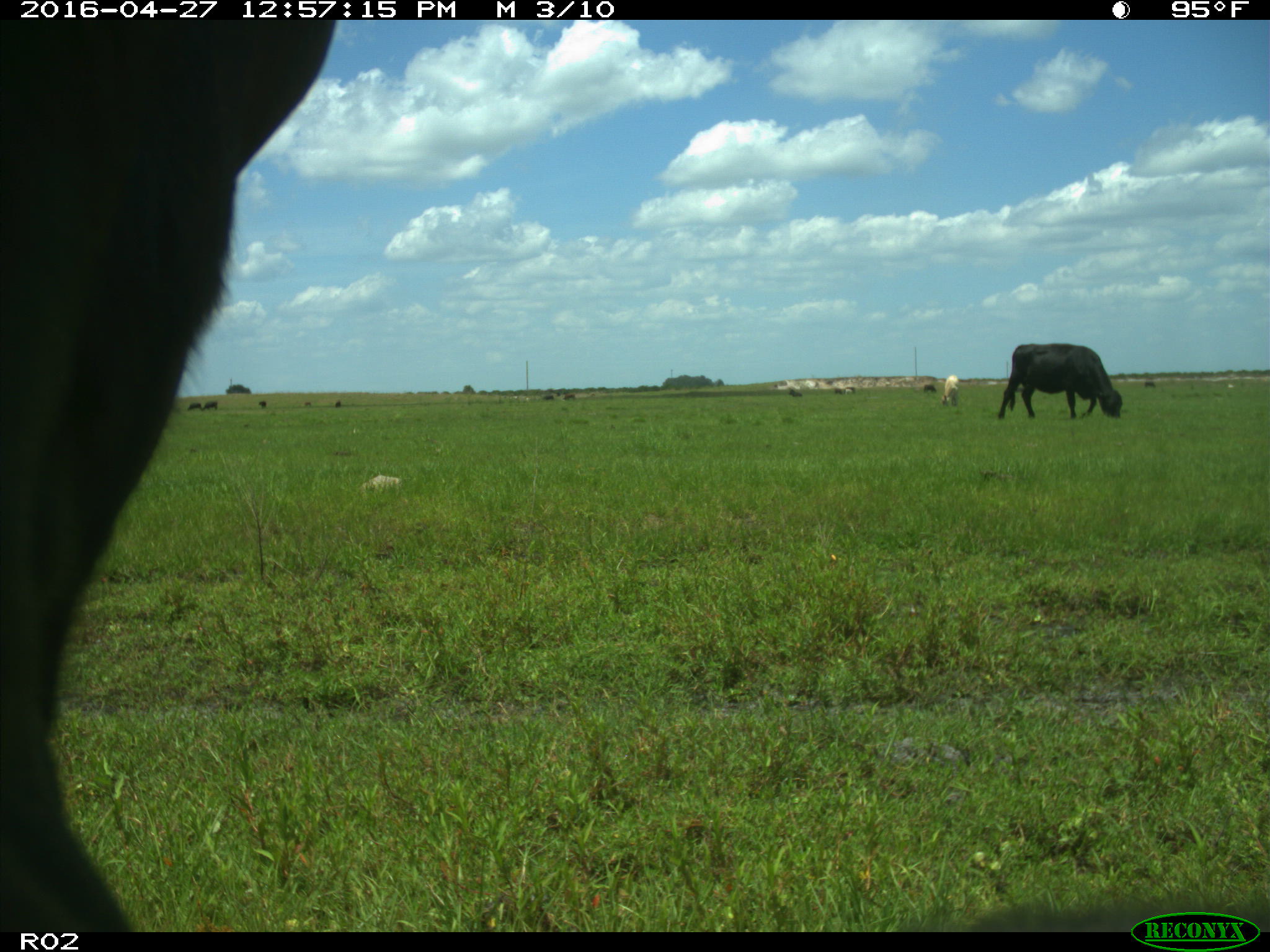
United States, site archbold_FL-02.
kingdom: Animalia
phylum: Chordata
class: Mammalia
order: Artiodactyla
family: Bovidae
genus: Bos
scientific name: Bos taurus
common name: domestic cow